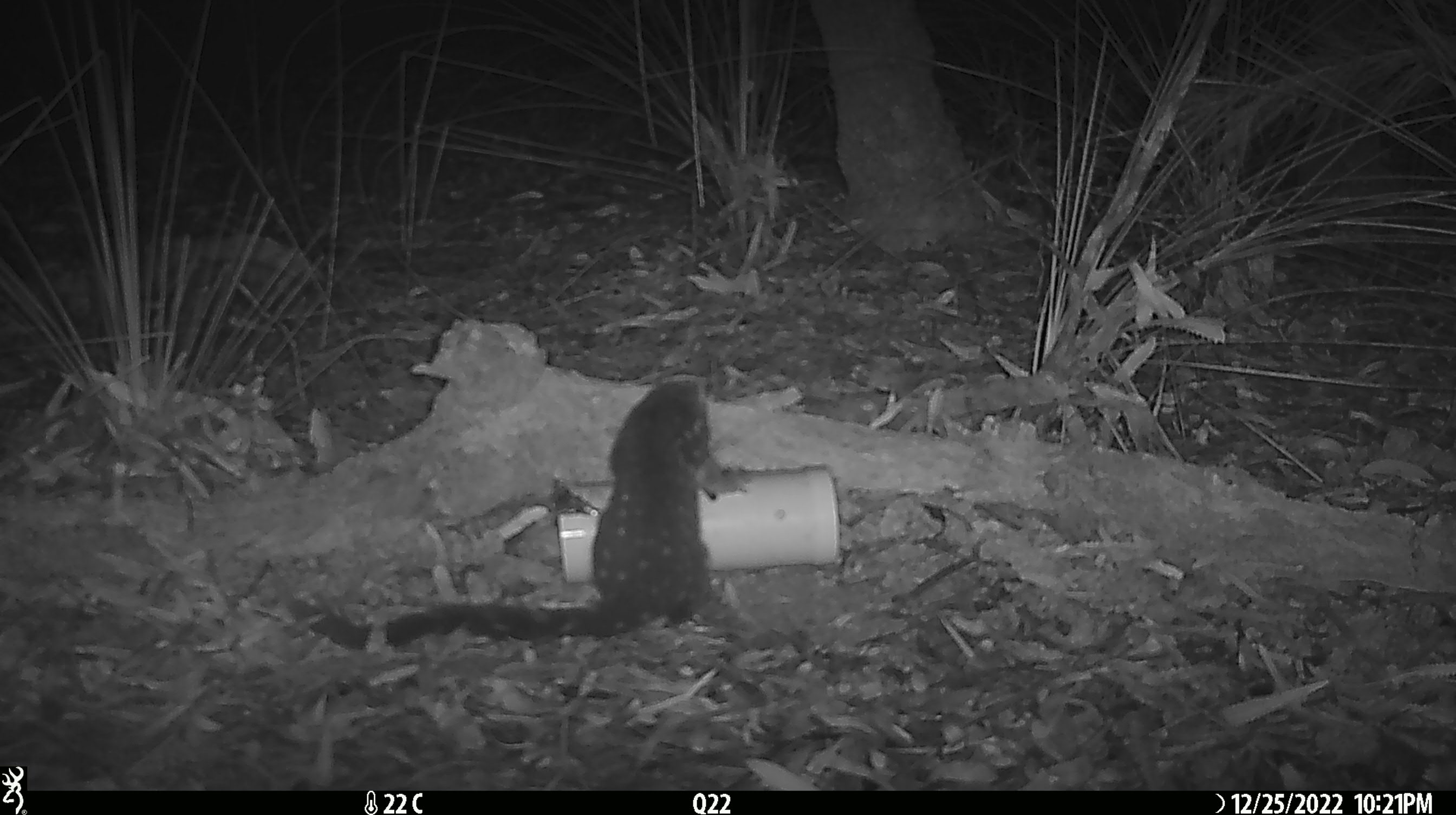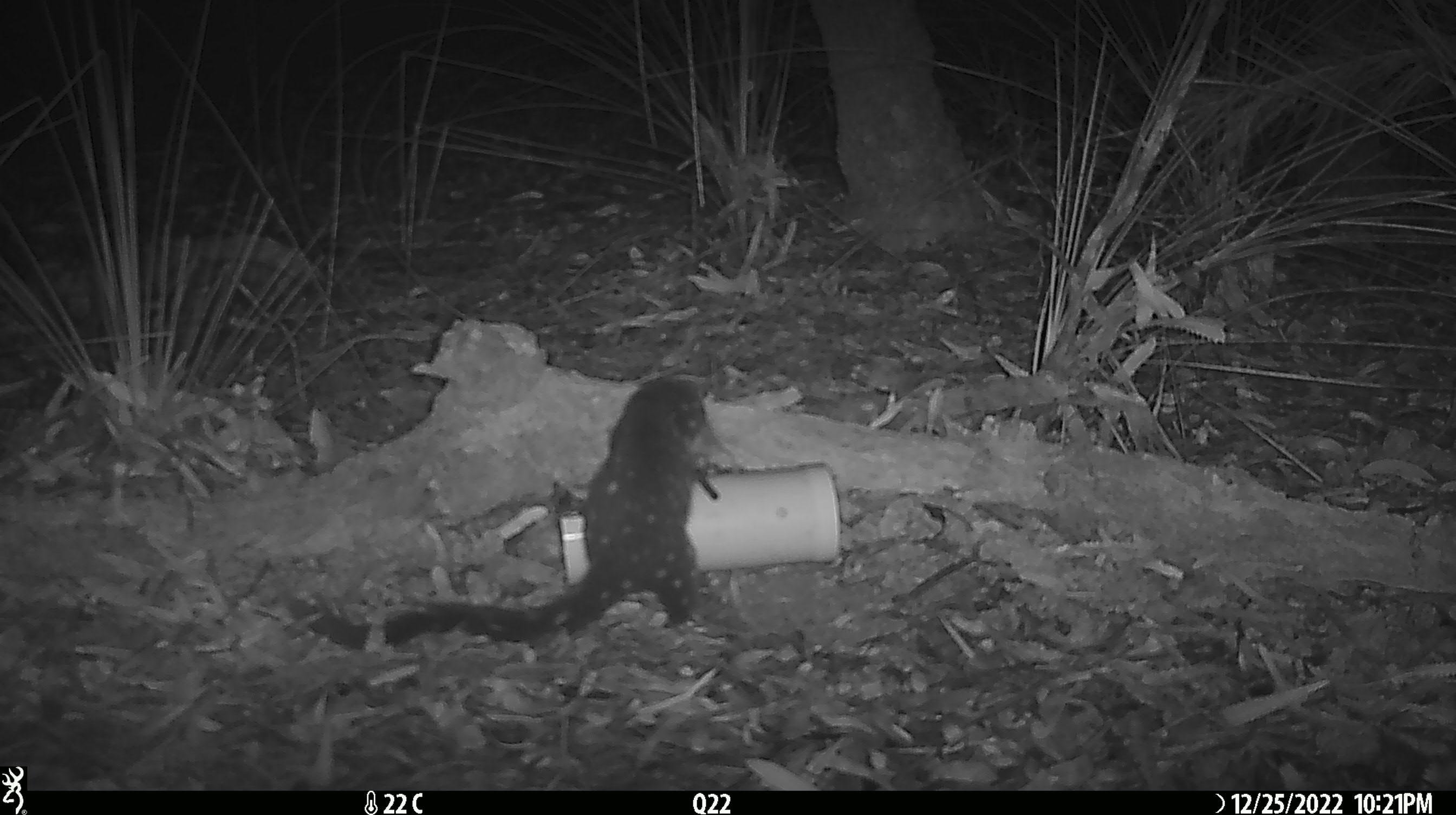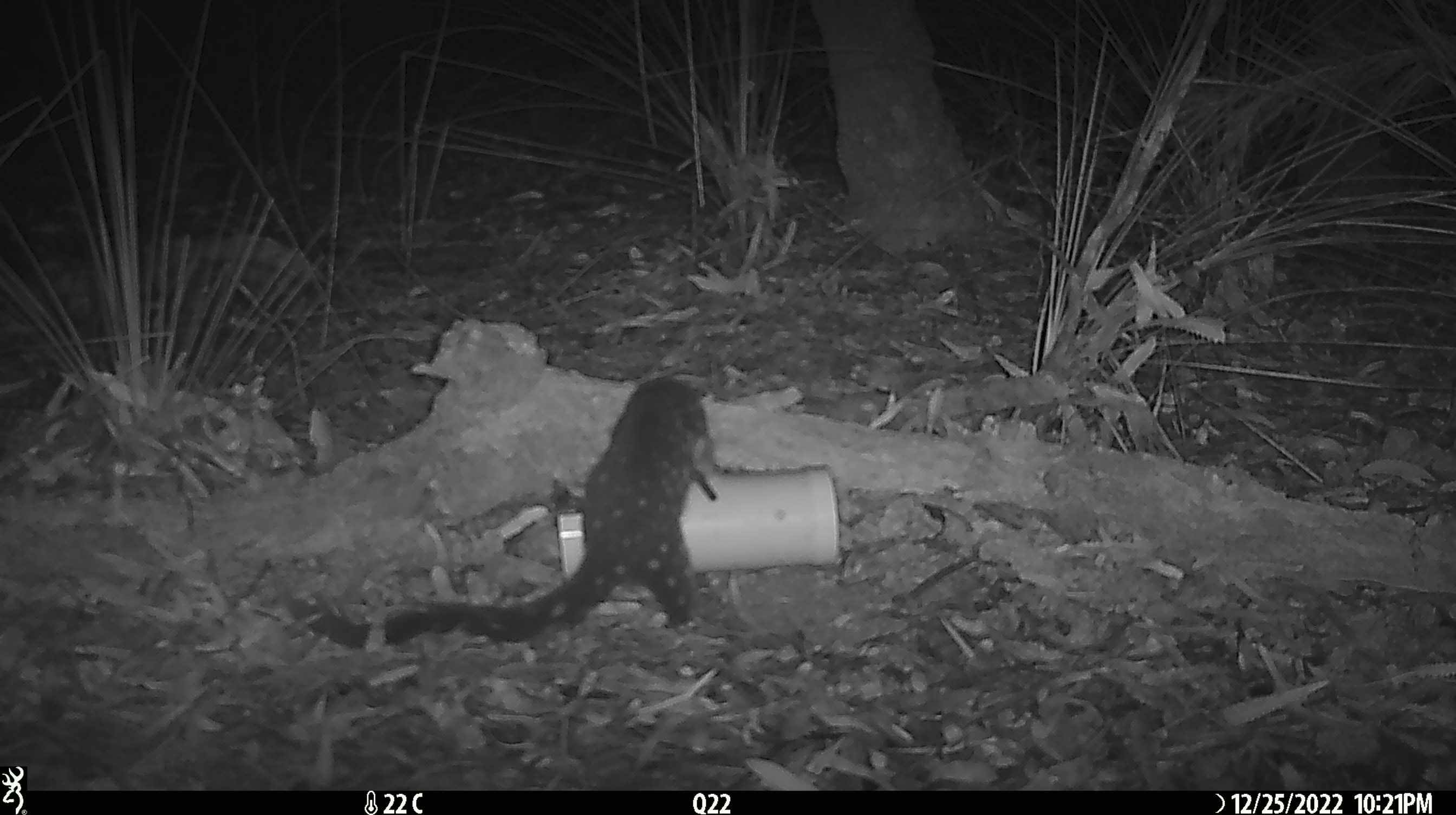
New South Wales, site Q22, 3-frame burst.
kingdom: Animalia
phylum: Chordata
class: Mammalia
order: Dasyuromorphia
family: Dasyuridae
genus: Dasyurus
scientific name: Dasyurus maculatus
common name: spotted-tailed quoll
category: quoll